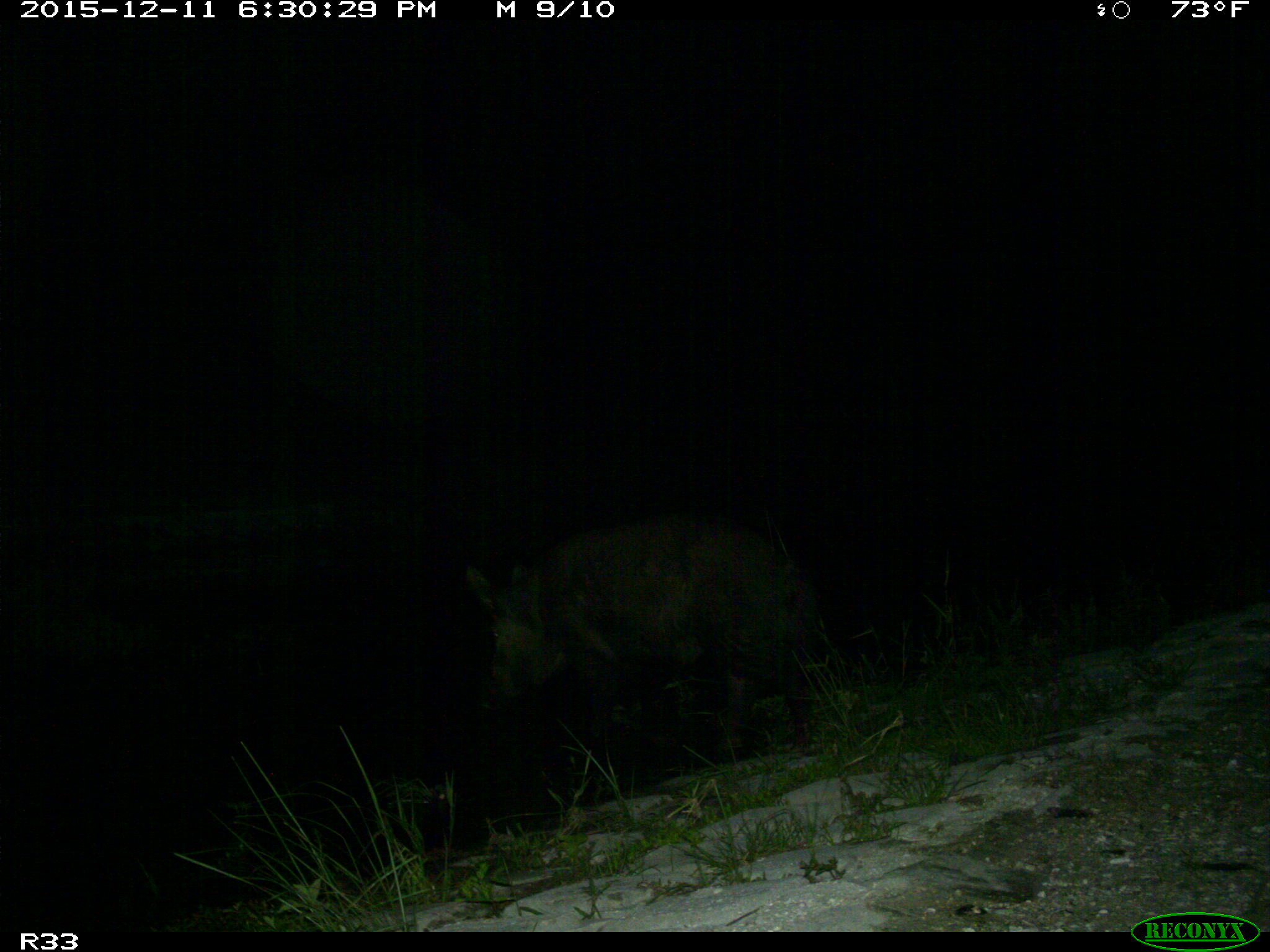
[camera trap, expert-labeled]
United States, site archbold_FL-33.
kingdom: Animalia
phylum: Chordata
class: Mammalia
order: Artiodactyla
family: Suidae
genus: Sus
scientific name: Sus scrofa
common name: wild boar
Sus scrofa (wild boar).